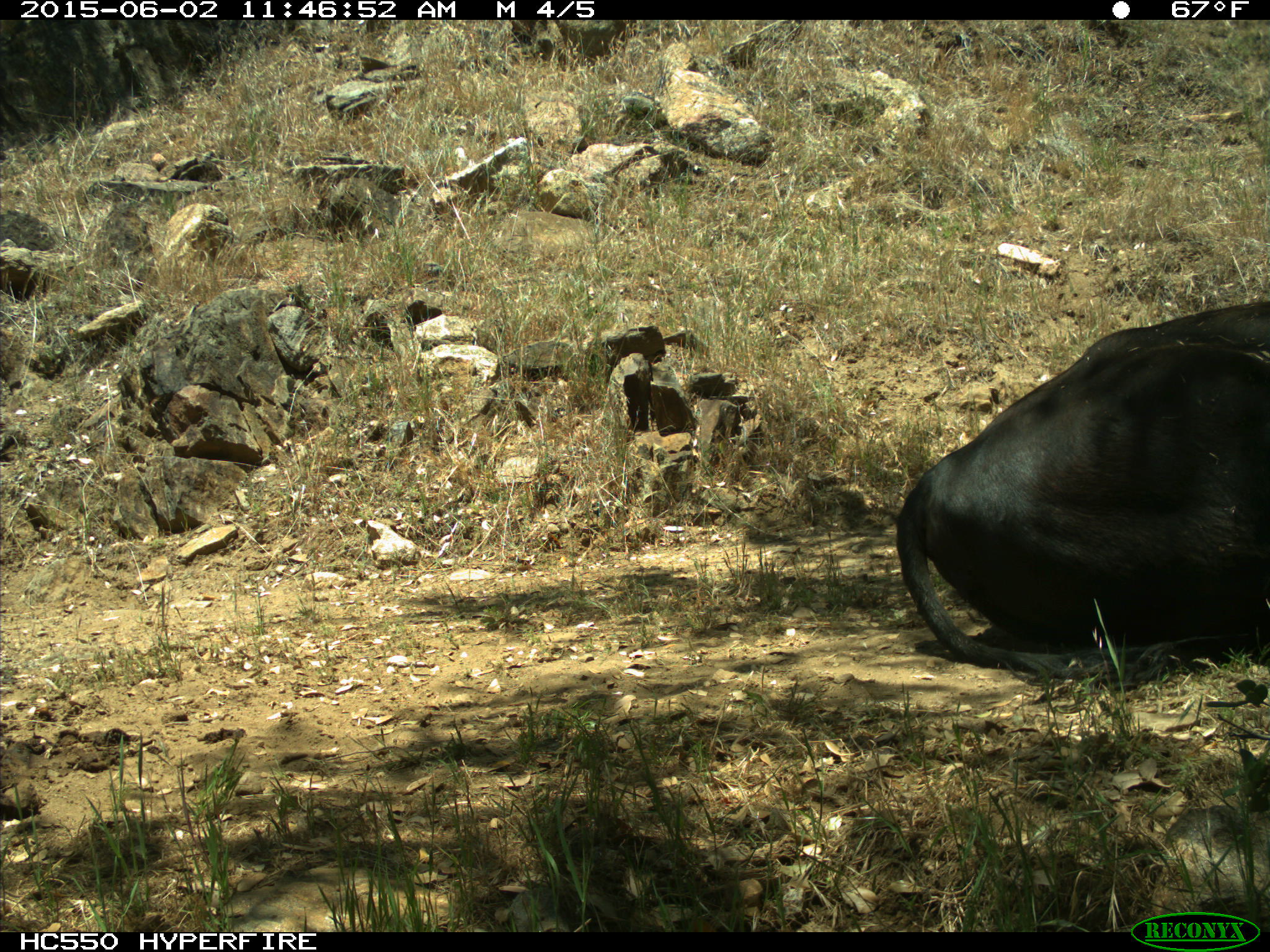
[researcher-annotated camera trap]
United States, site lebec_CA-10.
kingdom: Animalia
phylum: Chordata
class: Mammalia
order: Artiodactyla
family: Bovidae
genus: Bos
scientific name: Bos taurus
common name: domestic cow